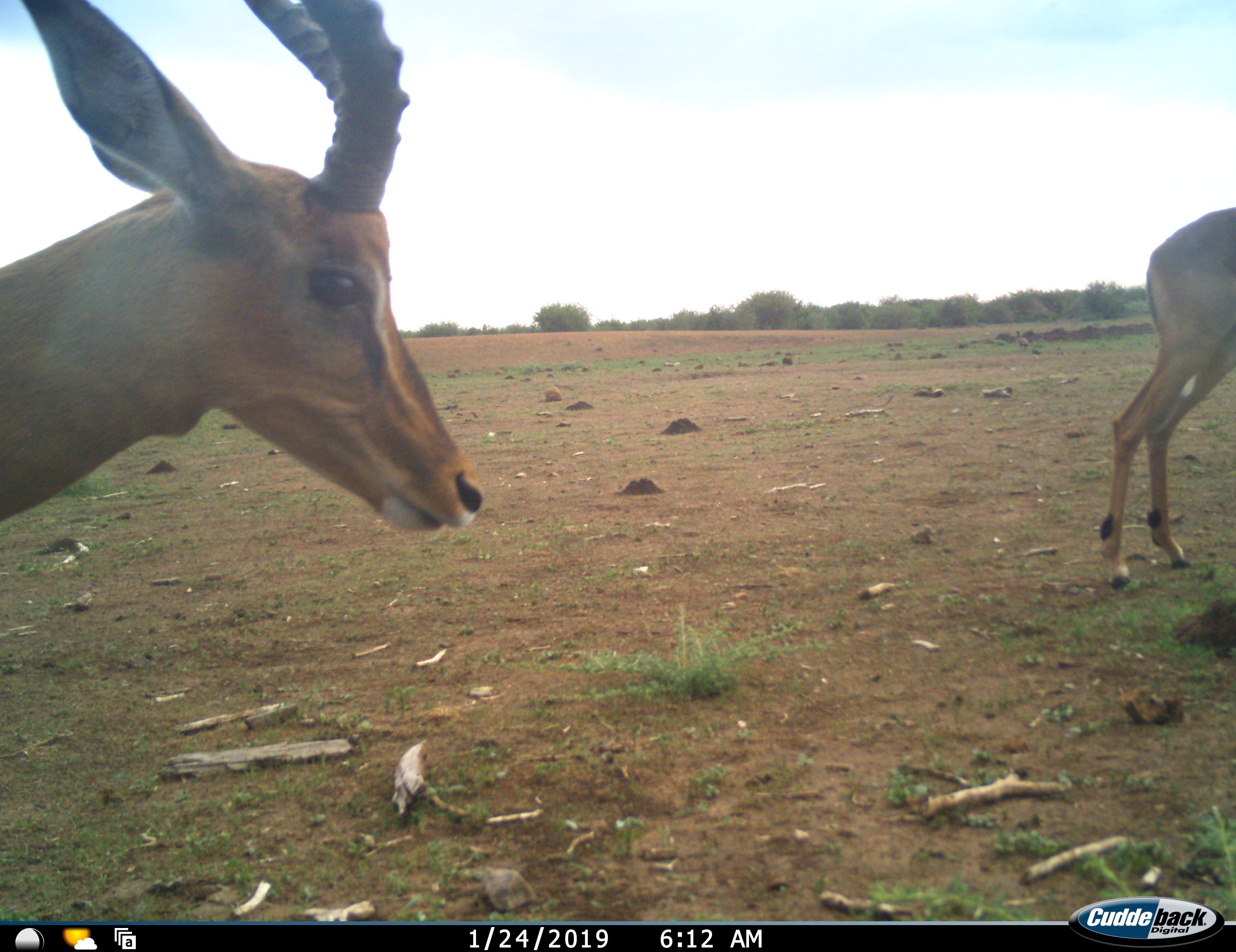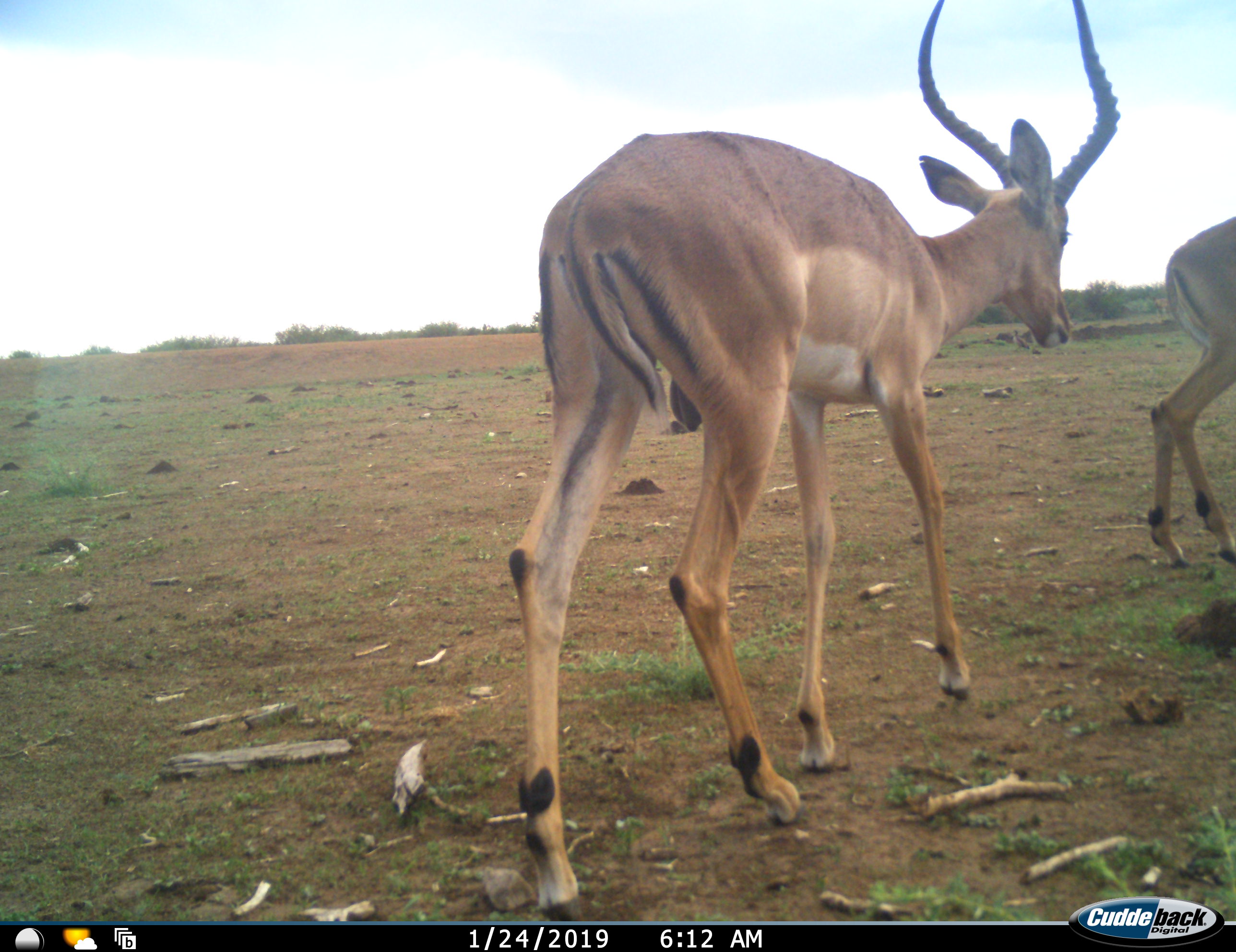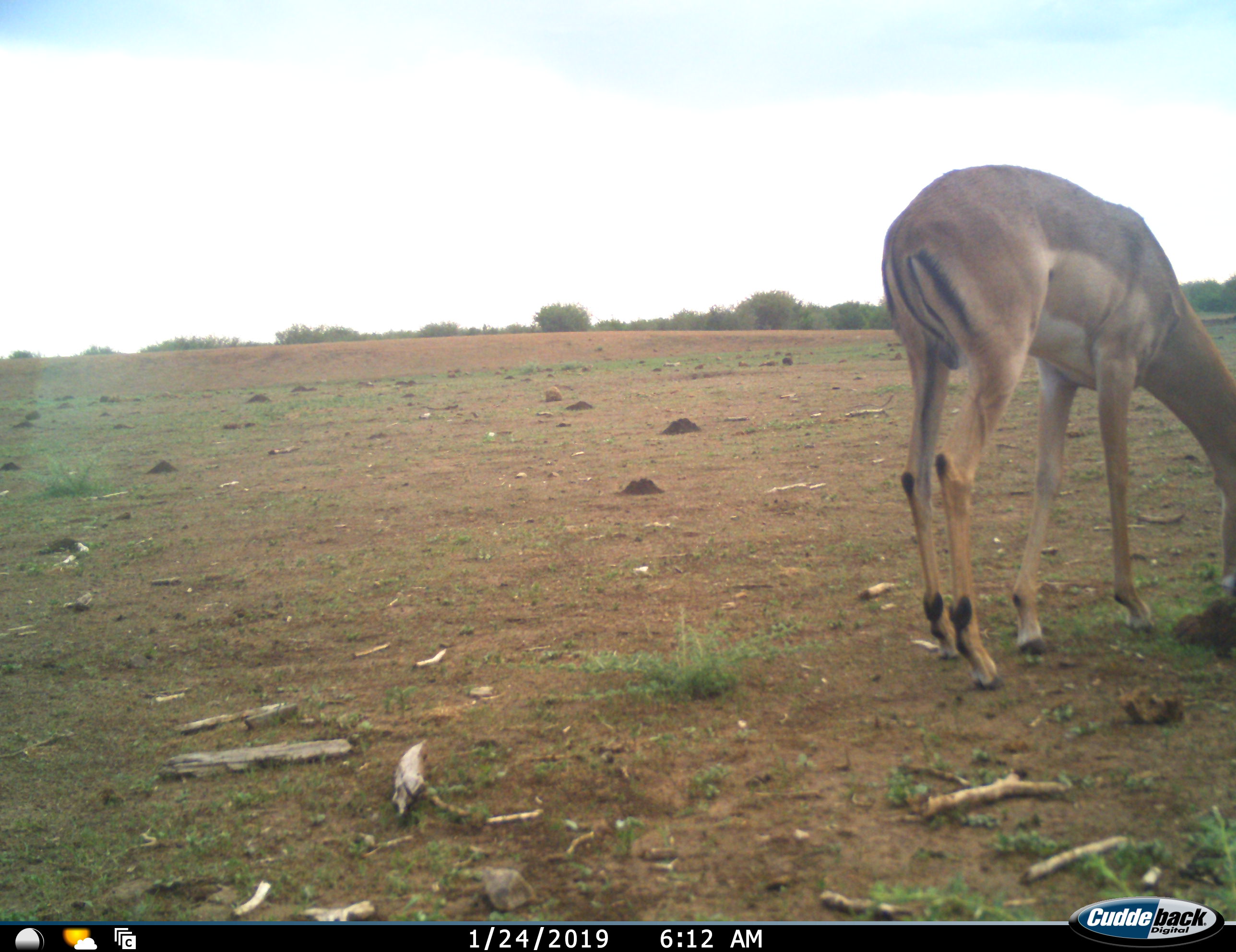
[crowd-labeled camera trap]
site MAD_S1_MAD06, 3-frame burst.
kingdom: Animalia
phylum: Chordata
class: Mammalia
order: Artiodactyla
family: Bovidae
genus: Aepyceros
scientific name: Aepyceros melampus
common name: impala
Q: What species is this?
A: Impala (Aepyceros melampus).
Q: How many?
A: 2.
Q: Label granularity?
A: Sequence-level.